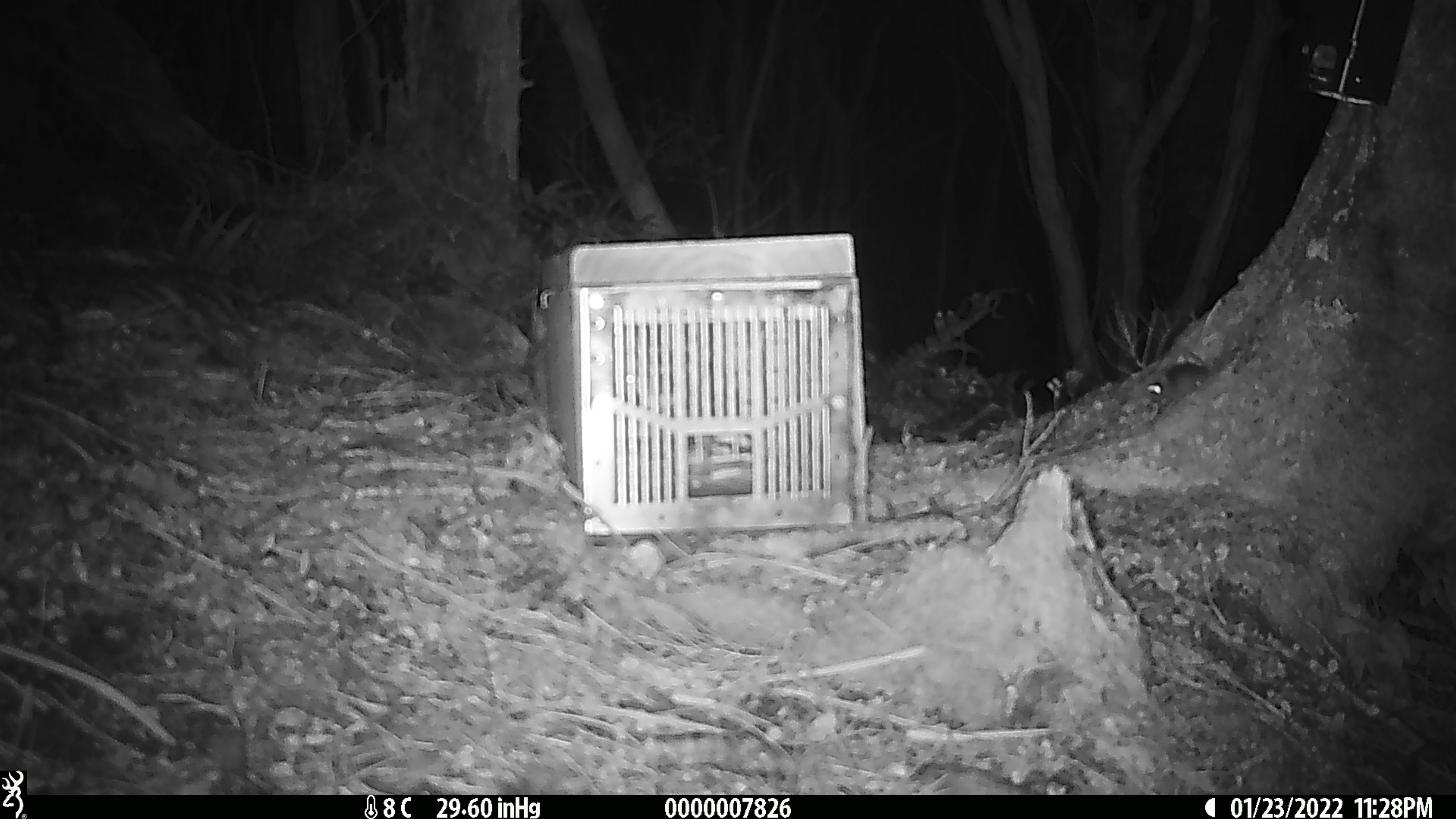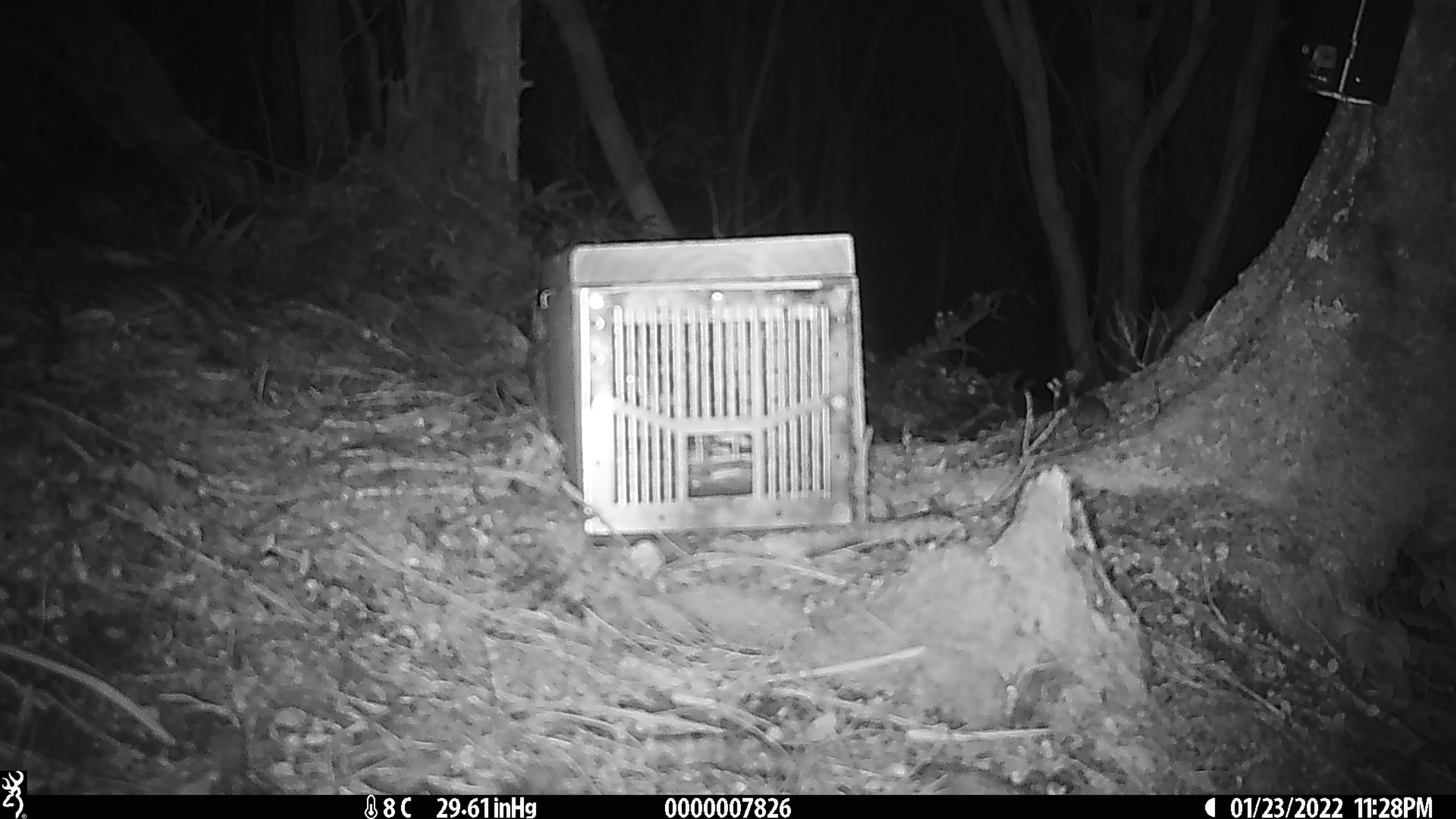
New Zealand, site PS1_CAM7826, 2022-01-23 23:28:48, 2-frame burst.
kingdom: Animalia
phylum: Chordata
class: Mammalia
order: Rodentia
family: Muridae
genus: Mus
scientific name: Mus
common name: mouse